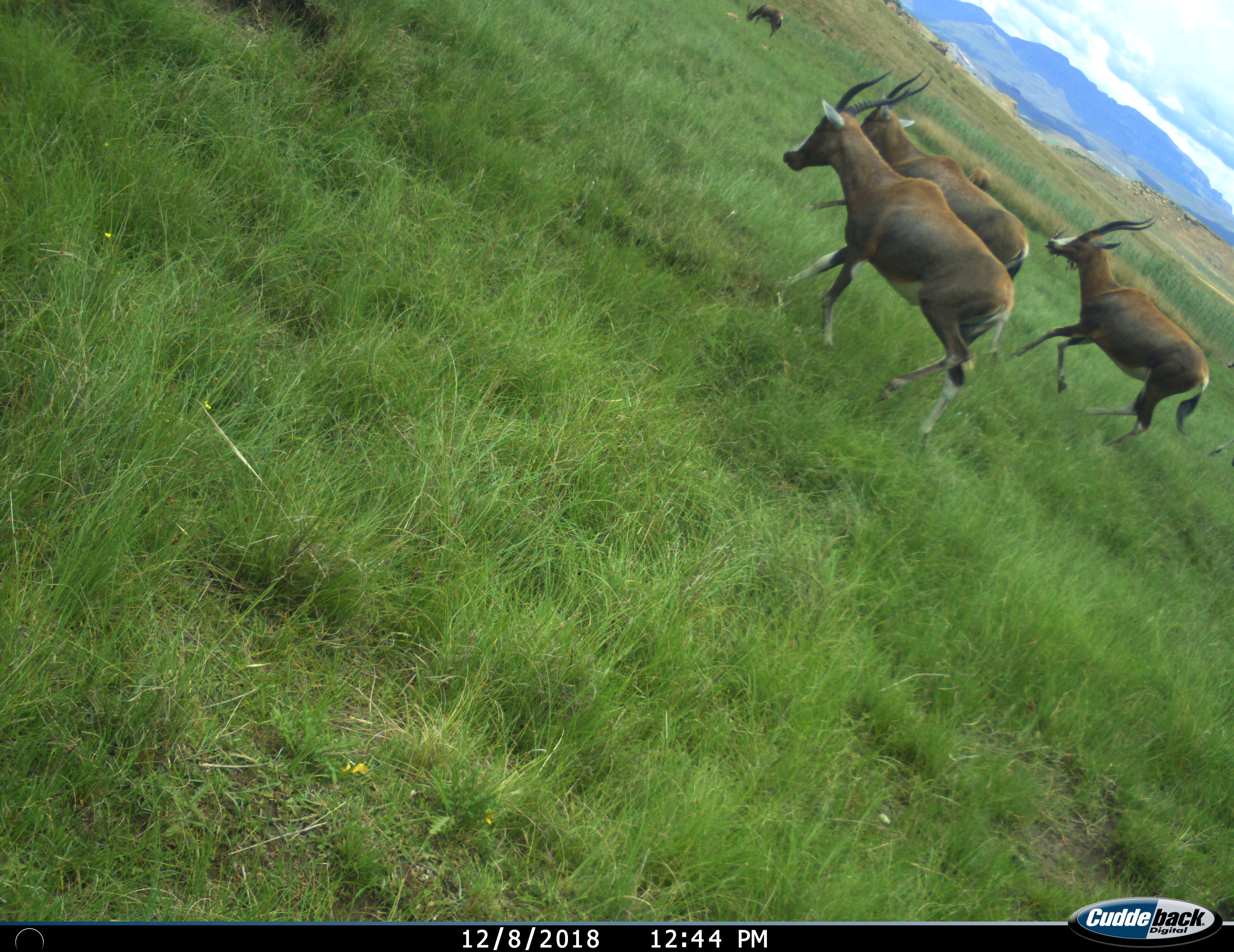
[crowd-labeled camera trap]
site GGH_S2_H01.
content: unidentified animal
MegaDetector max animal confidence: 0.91